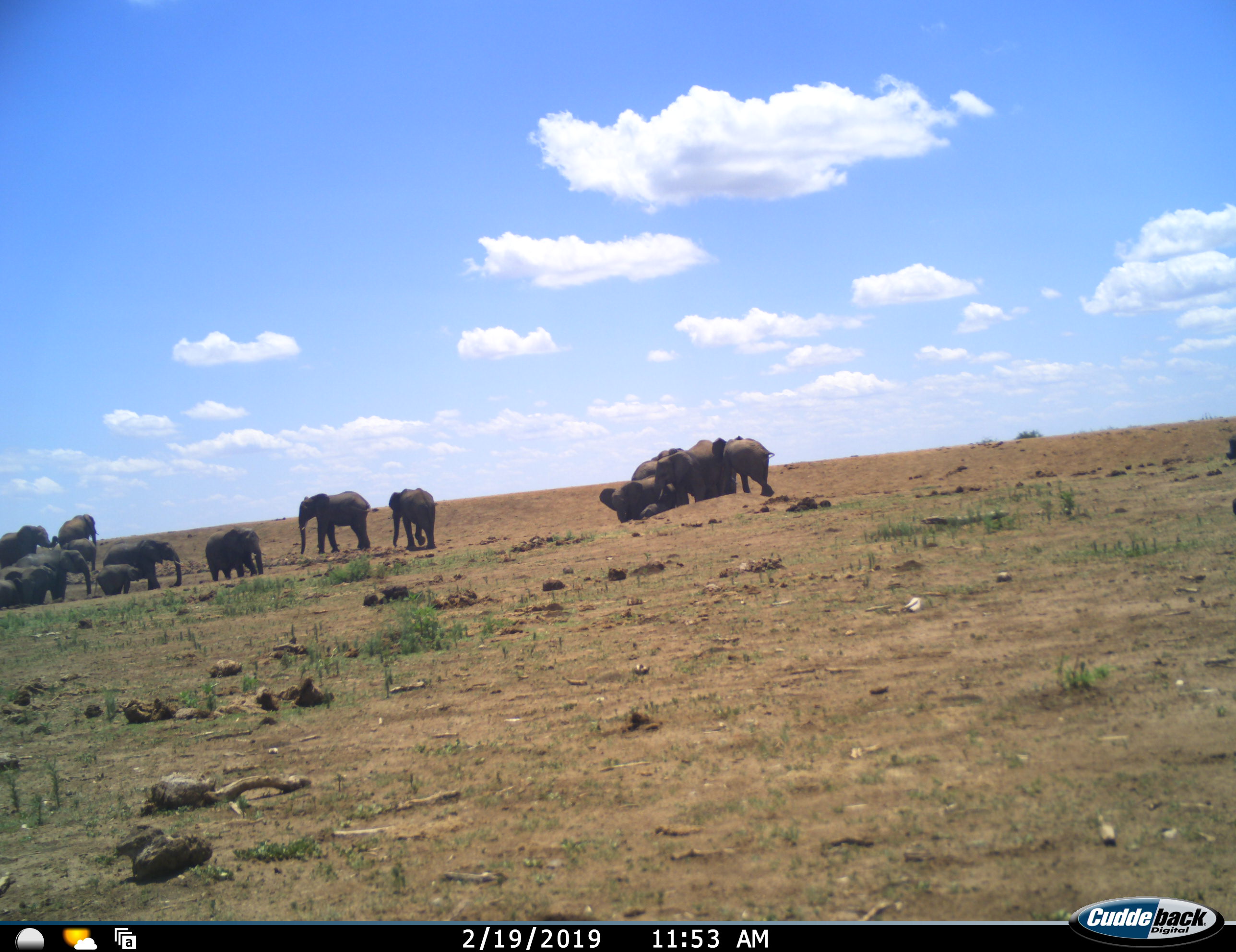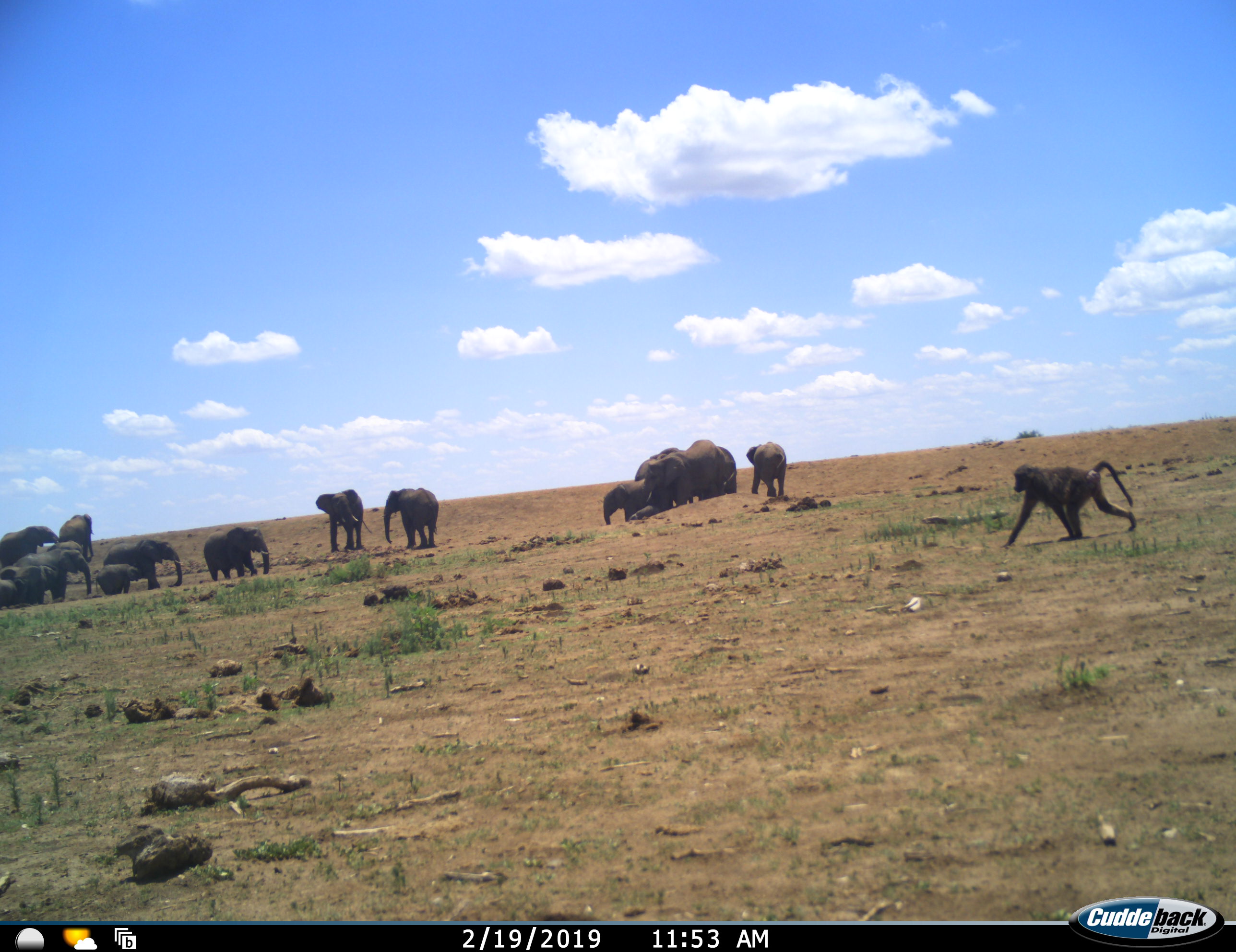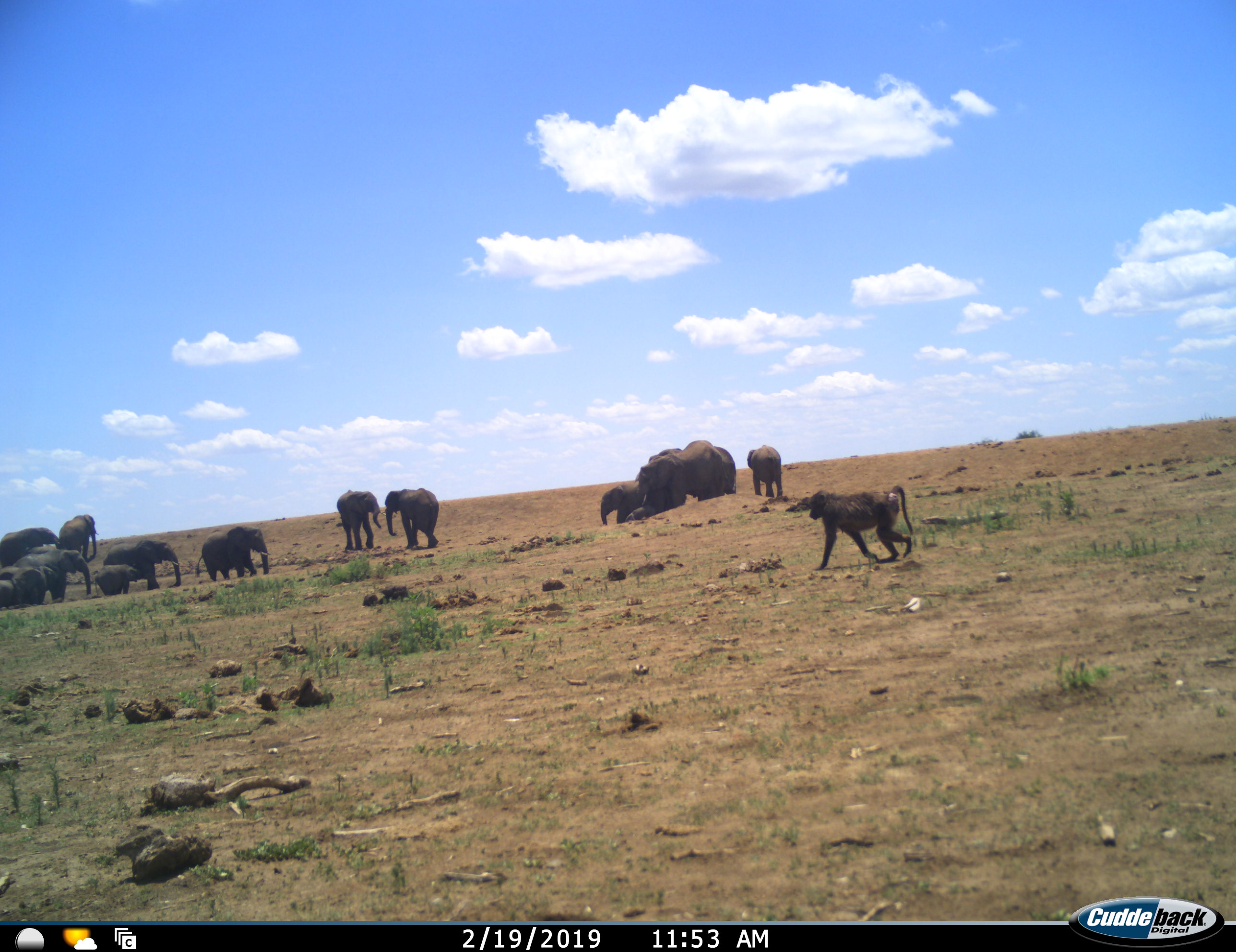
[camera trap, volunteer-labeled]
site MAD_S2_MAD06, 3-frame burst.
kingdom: Animalia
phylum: Chordata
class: Mammalia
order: Primates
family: Cercopithecidae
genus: Papio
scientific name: Papio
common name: baboon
Baboon (Papio), count 1. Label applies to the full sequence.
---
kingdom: Animalia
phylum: Chordata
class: Mammalia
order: Proboscidea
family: Elephantidae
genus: Loxodonta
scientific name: Loxodonta africana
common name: african bush elephant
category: elephant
Elephant (african bush elephant) (Loxodonta africana), count 11-50. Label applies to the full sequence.